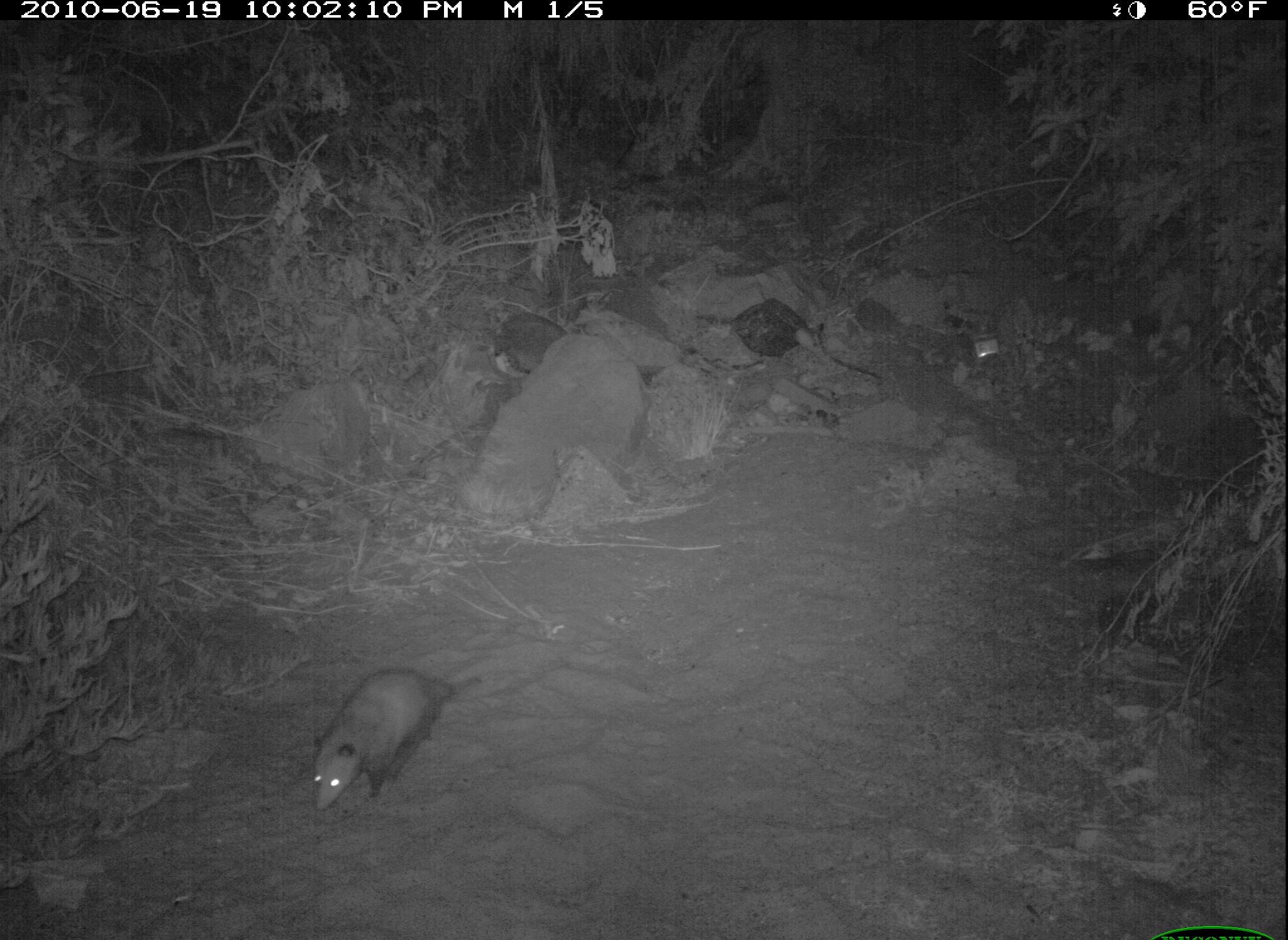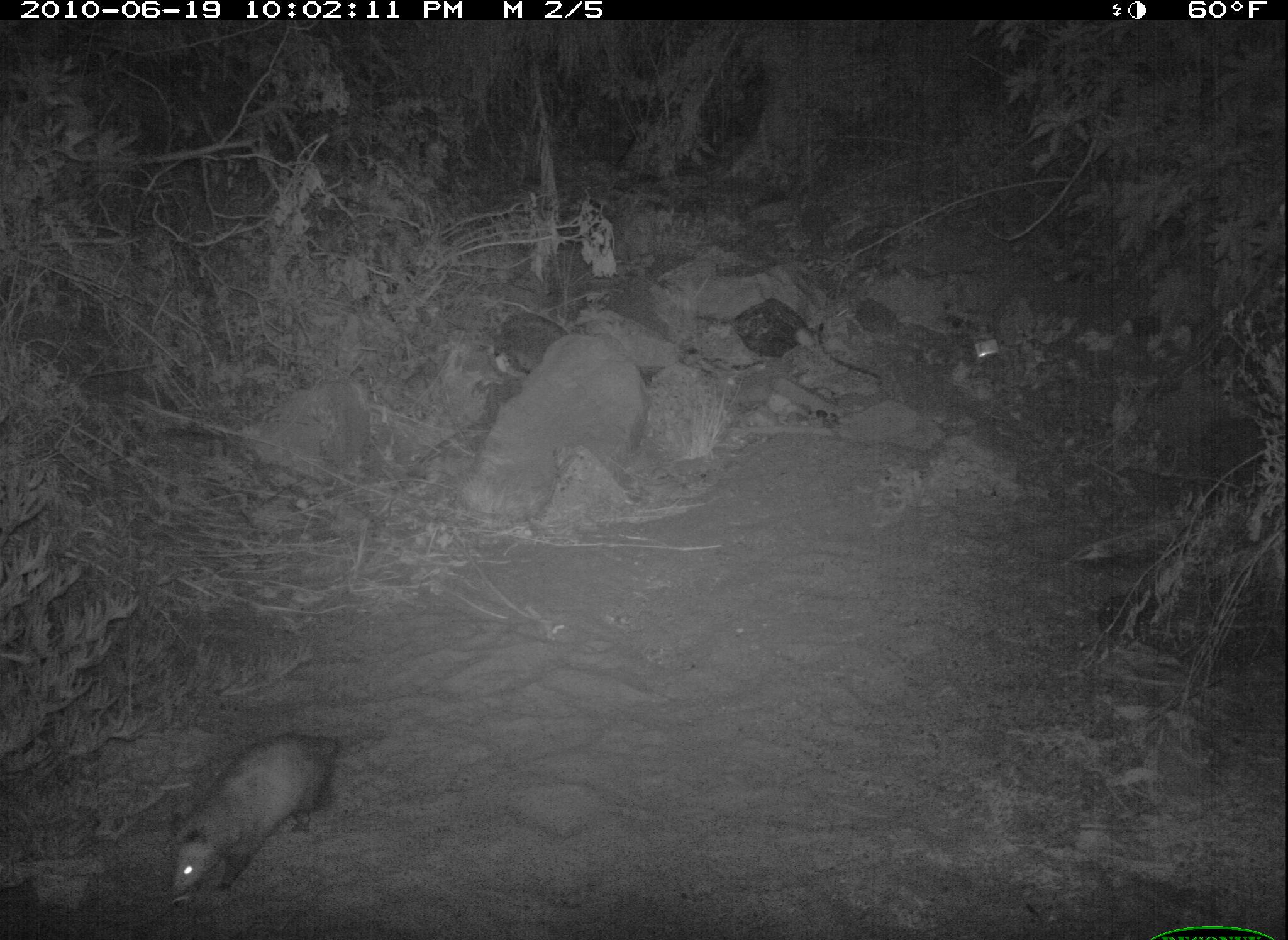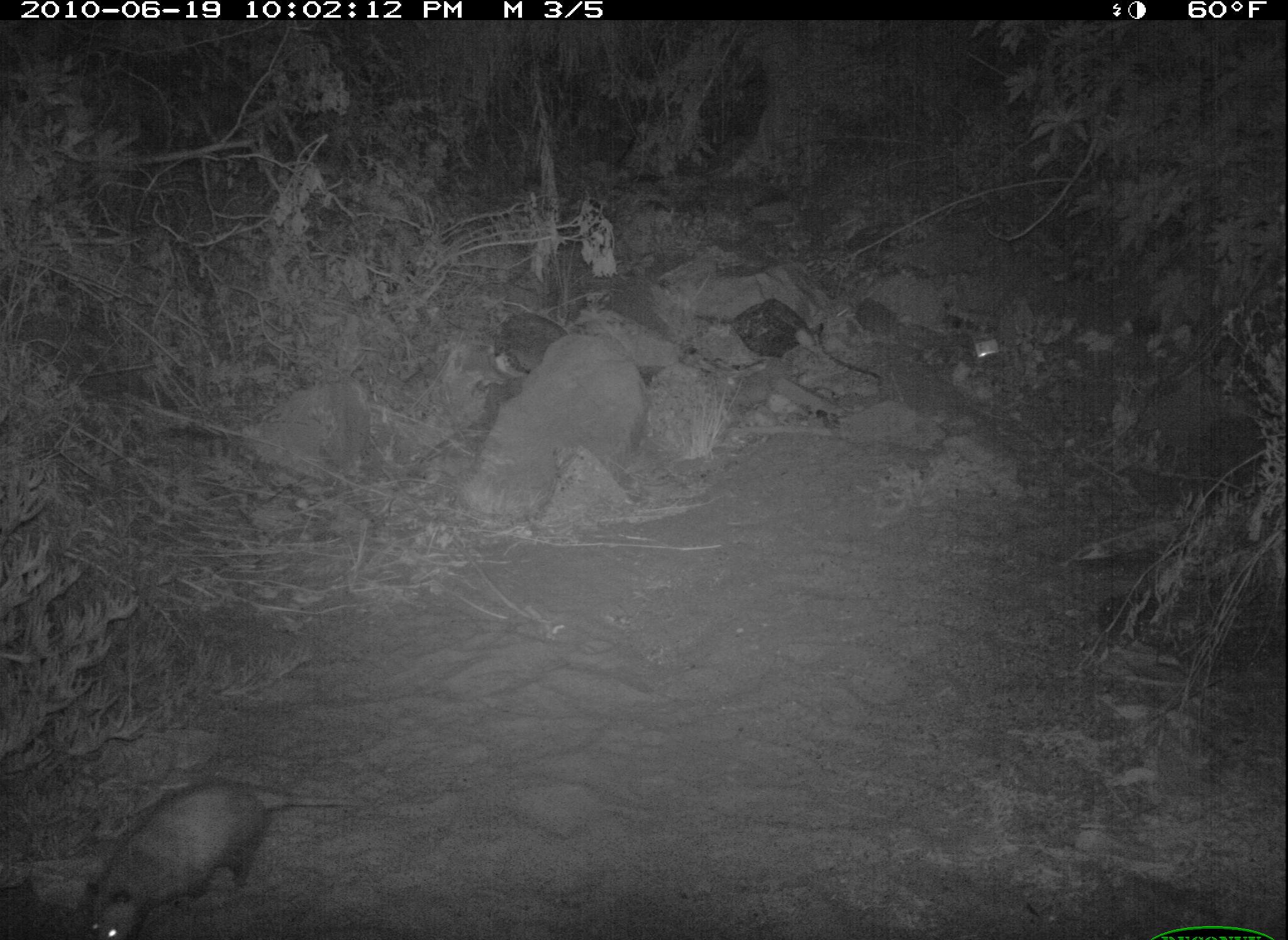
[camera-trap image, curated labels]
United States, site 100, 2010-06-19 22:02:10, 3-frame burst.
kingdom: Animalia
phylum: Chordata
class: Mammalia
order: Didelphimorphia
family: Didelphidae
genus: Didelphis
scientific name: Didelphis virginiana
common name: virginia opossum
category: opossum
Opossum (virginia opossum) (Didelphis virginiana).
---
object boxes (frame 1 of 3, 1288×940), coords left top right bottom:
opossum: 304 659 493 820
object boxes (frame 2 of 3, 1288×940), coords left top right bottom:
opossum: 155 718 414 912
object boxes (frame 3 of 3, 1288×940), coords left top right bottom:
opossum: 69 768 275 940